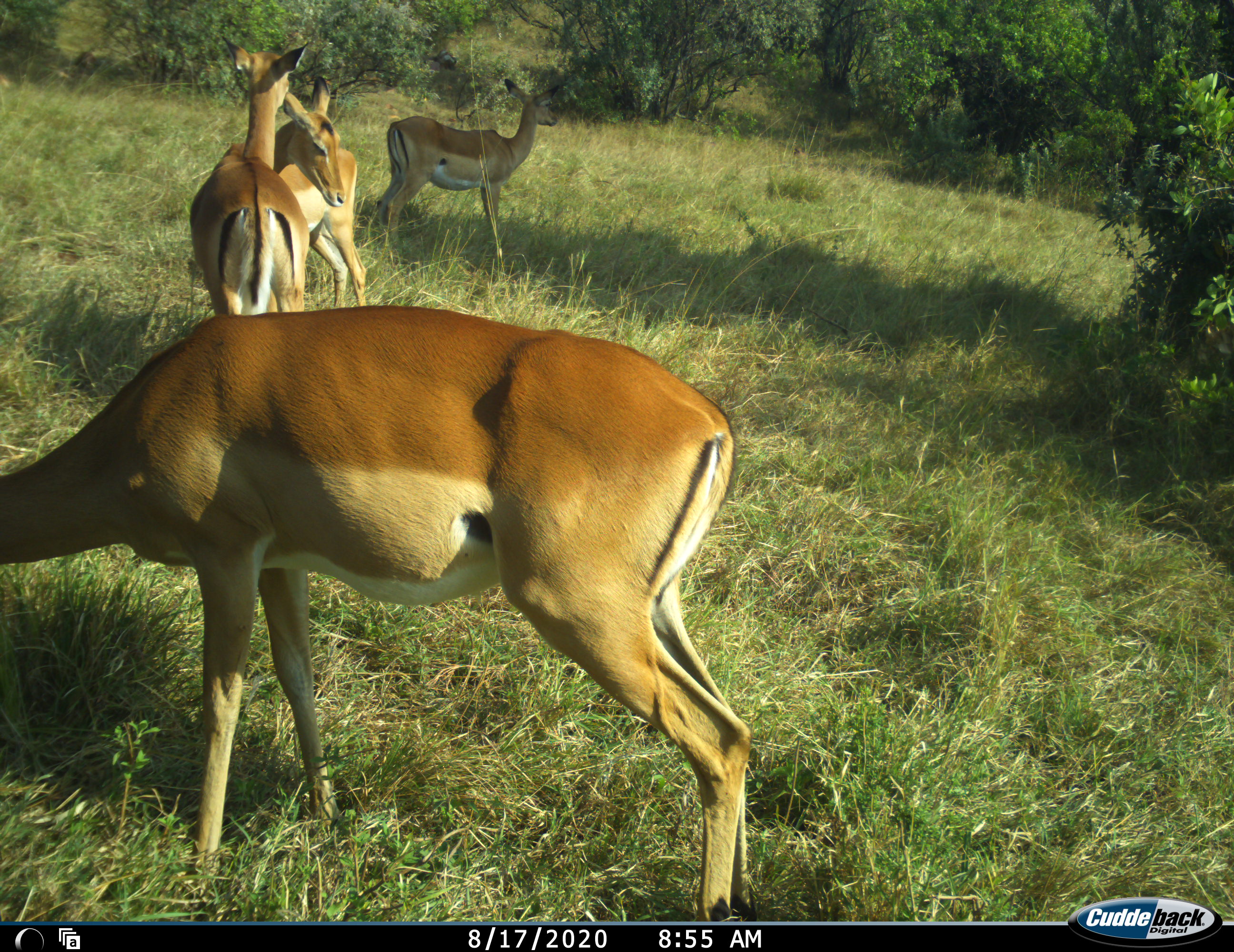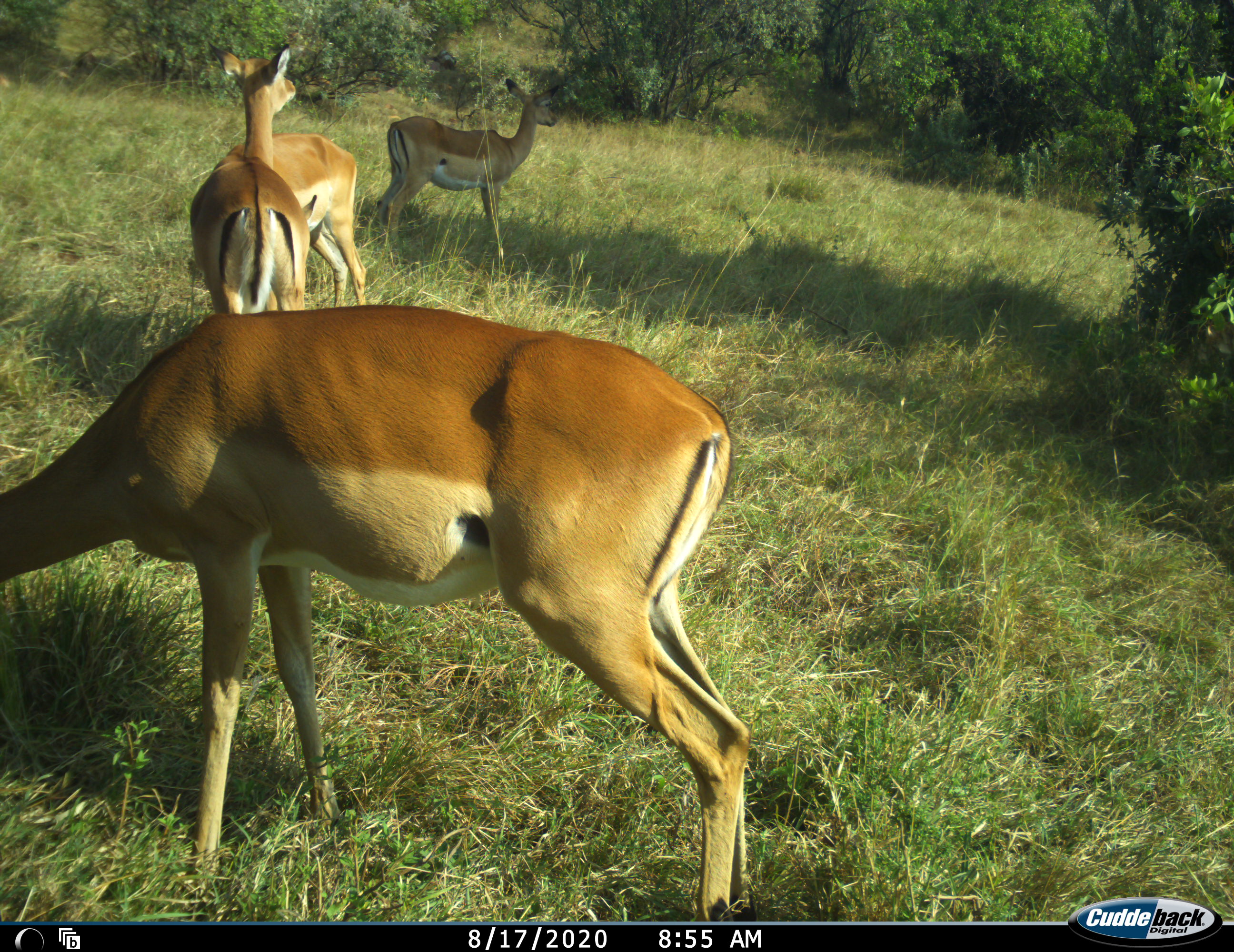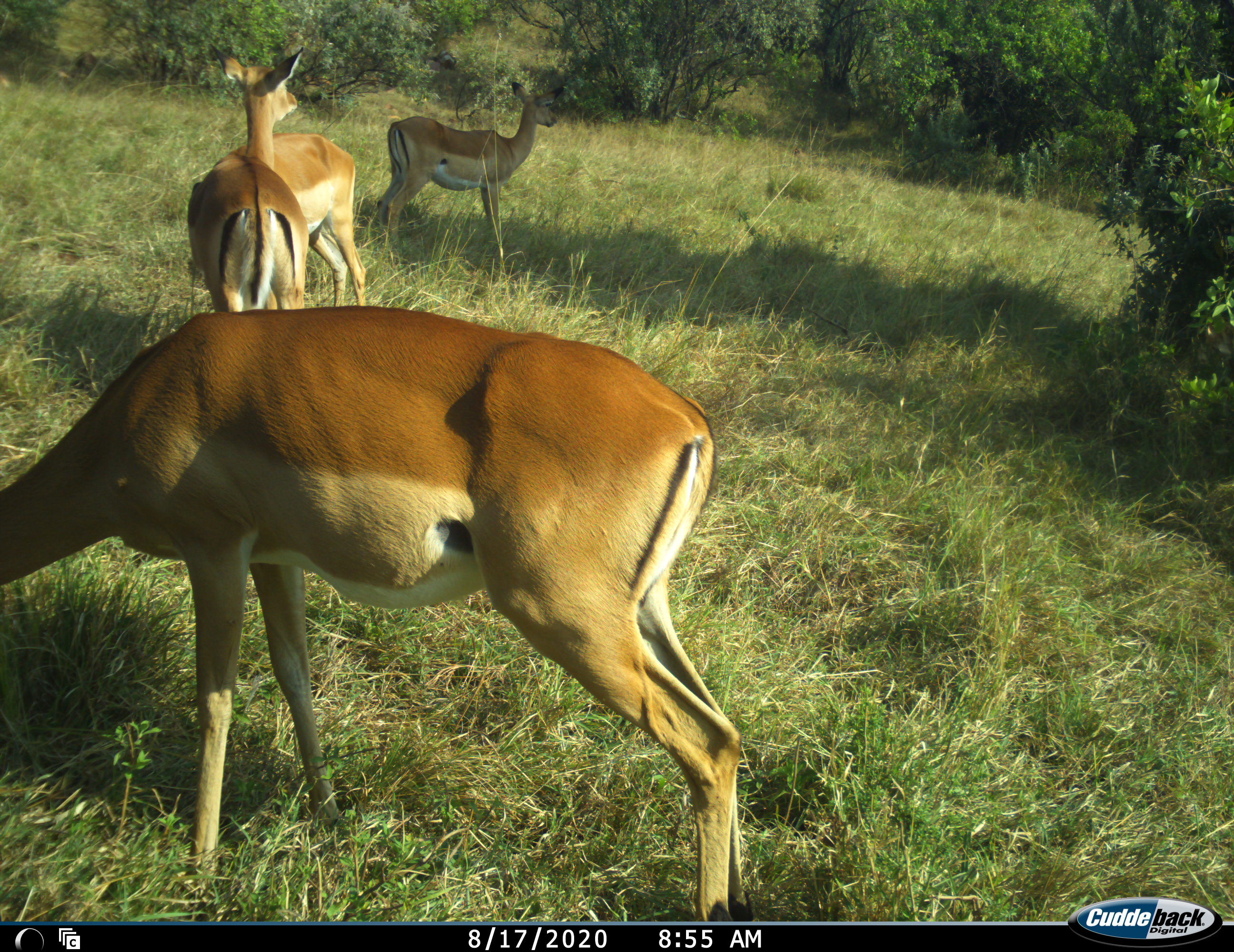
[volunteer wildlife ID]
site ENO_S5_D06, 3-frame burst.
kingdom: Animalia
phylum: Chordata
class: Mammalia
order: Artiodactyla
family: Bovidae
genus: Aepyceros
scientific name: Aepyceros melampus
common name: impala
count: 4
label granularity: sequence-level